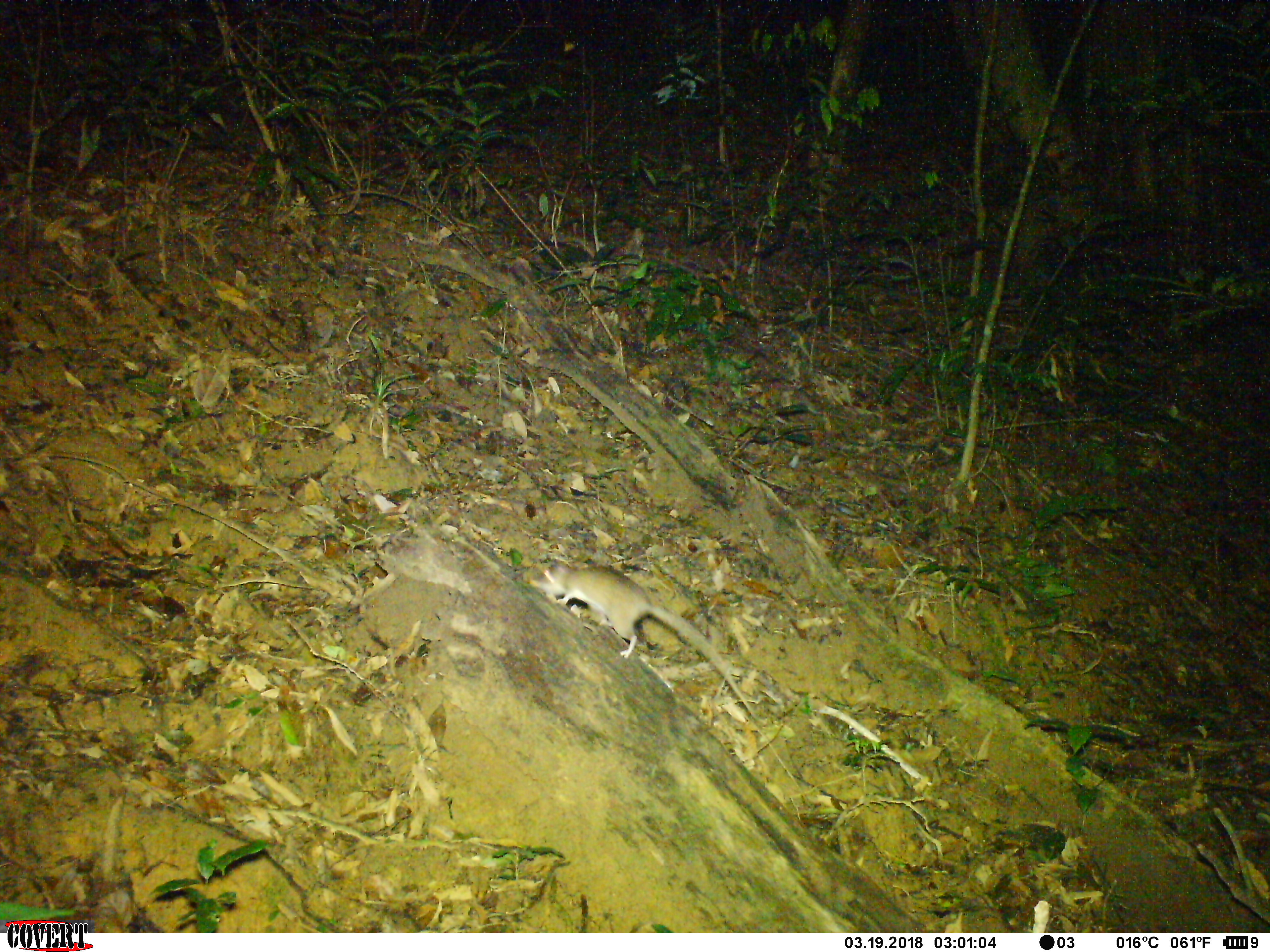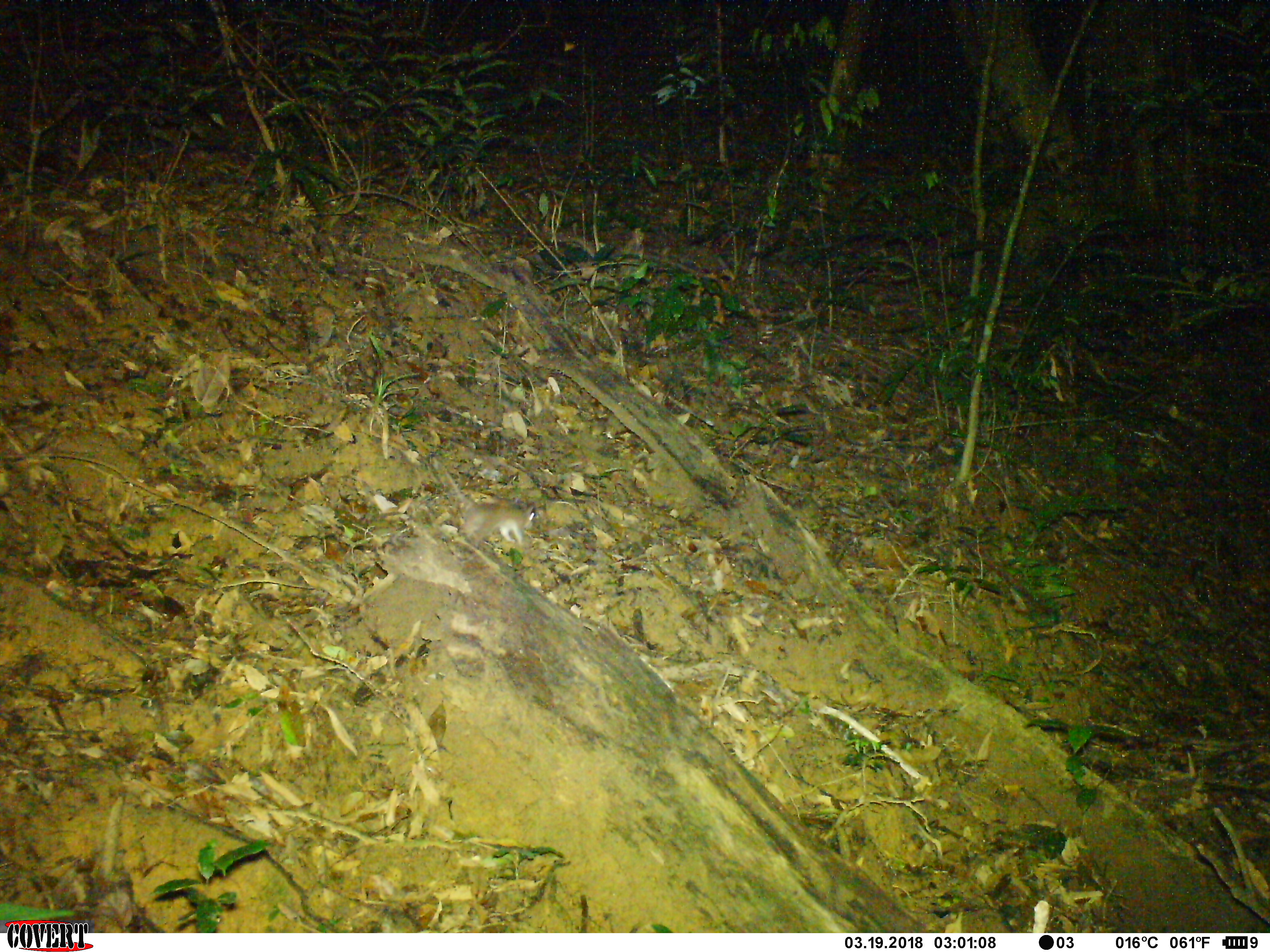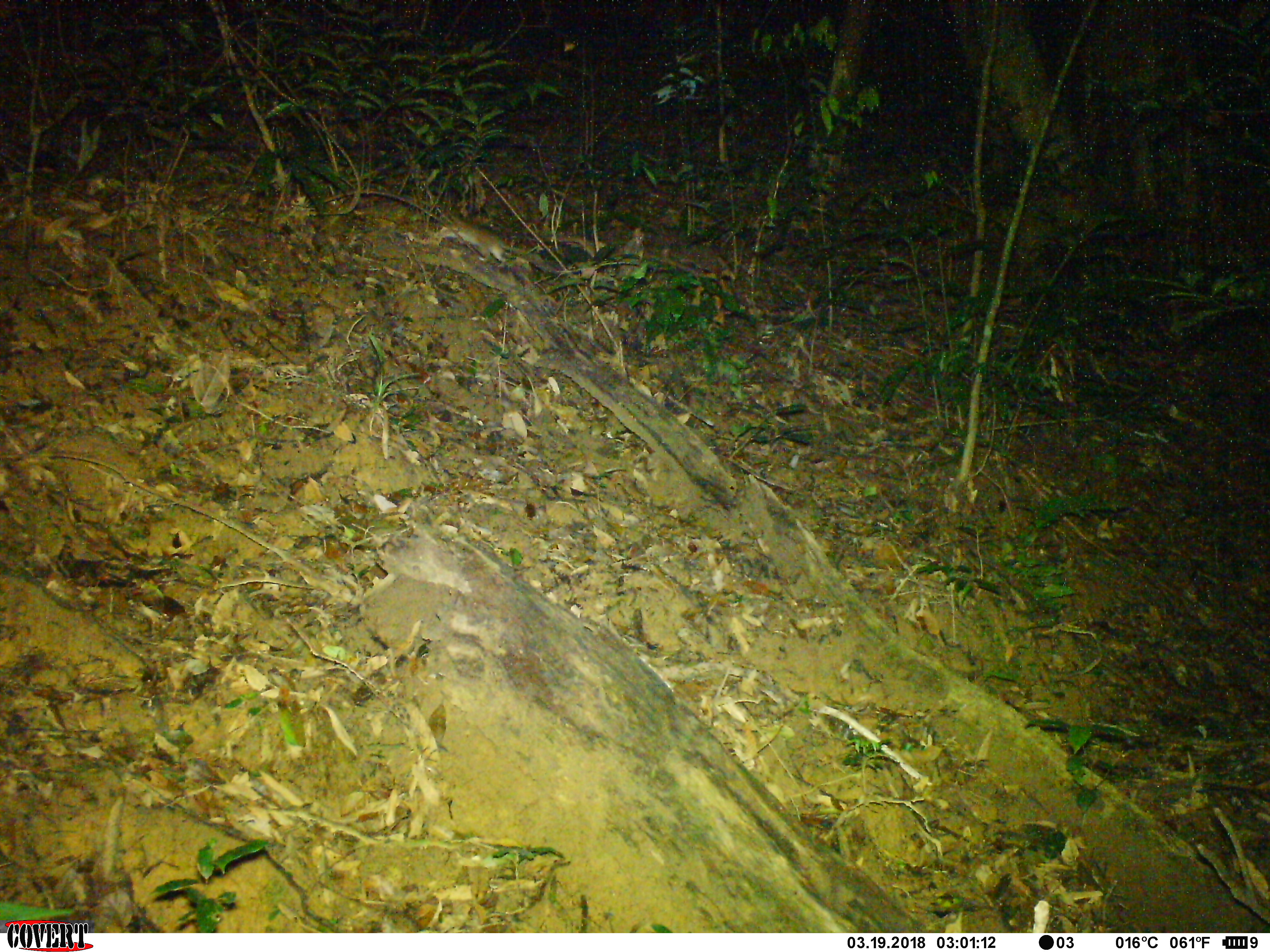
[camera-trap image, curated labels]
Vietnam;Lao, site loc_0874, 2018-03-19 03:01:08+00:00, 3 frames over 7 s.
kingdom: Animalia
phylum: Chordata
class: Mammalia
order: Rodentia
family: Muridae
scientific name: Muridae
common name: old-world mice and rats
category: unidentified murid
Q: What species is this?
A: Unidentified murid (old-world mice and rats) (Muridae).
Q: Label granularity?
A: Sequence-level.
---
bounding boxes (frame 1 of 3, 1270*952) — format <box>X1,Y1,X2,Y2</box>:
unidentified murid: <box>529,566,756,719</box>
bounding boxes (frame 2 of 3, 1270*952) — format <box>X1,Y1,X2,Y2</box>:
unidentified murid: <box>443,469,534,547</box>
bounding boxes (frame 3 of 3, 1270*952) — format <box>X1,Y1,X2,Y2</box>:
unidentified murid: <box>432,213,510,262</box>